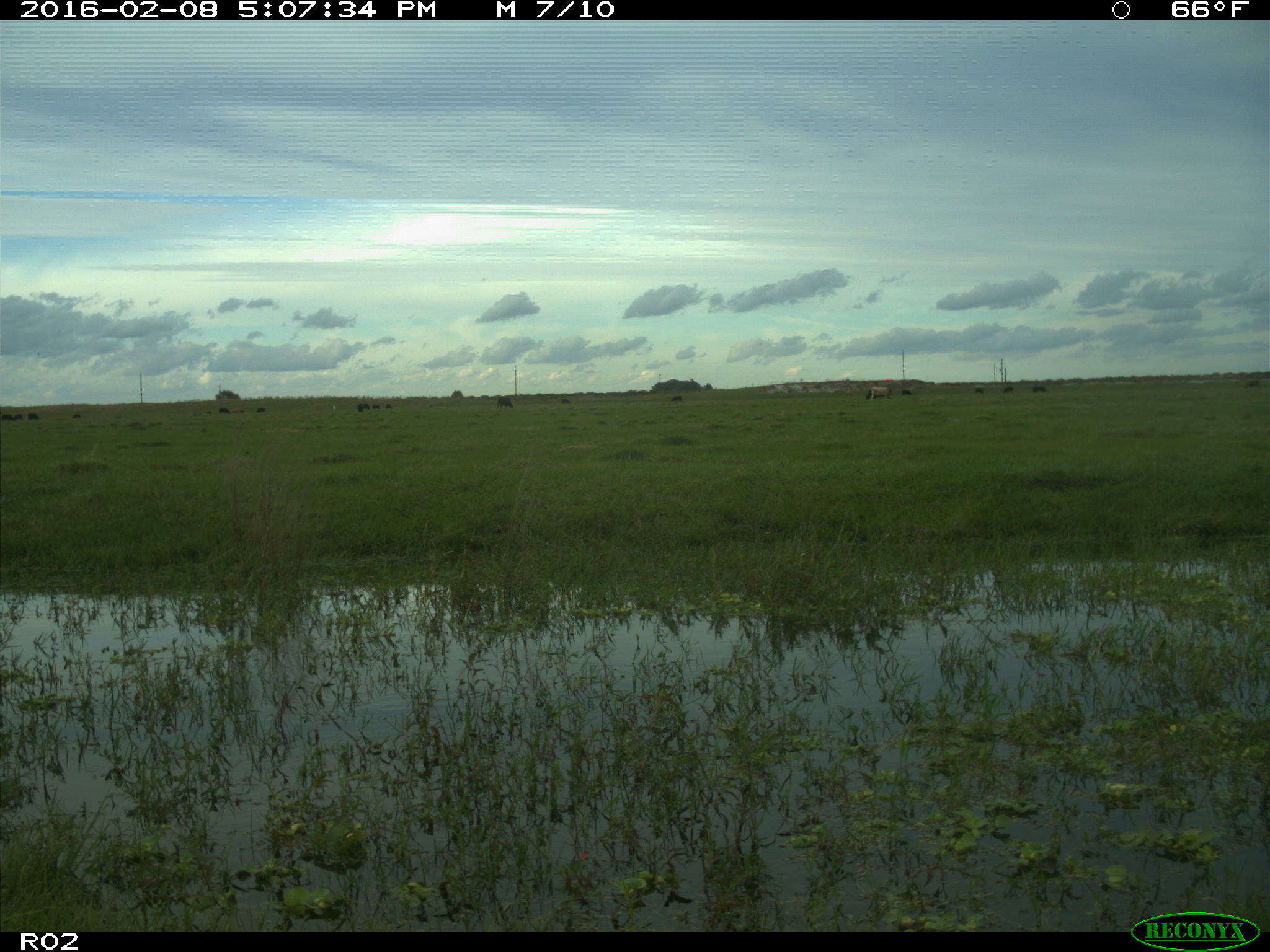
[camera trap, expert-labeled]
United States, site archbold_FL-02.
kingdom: Animalia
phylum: Chordata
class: Mammalia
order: Artiodactyla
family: Bovidae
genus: Bos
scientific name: Bos taurus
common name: domestic cow